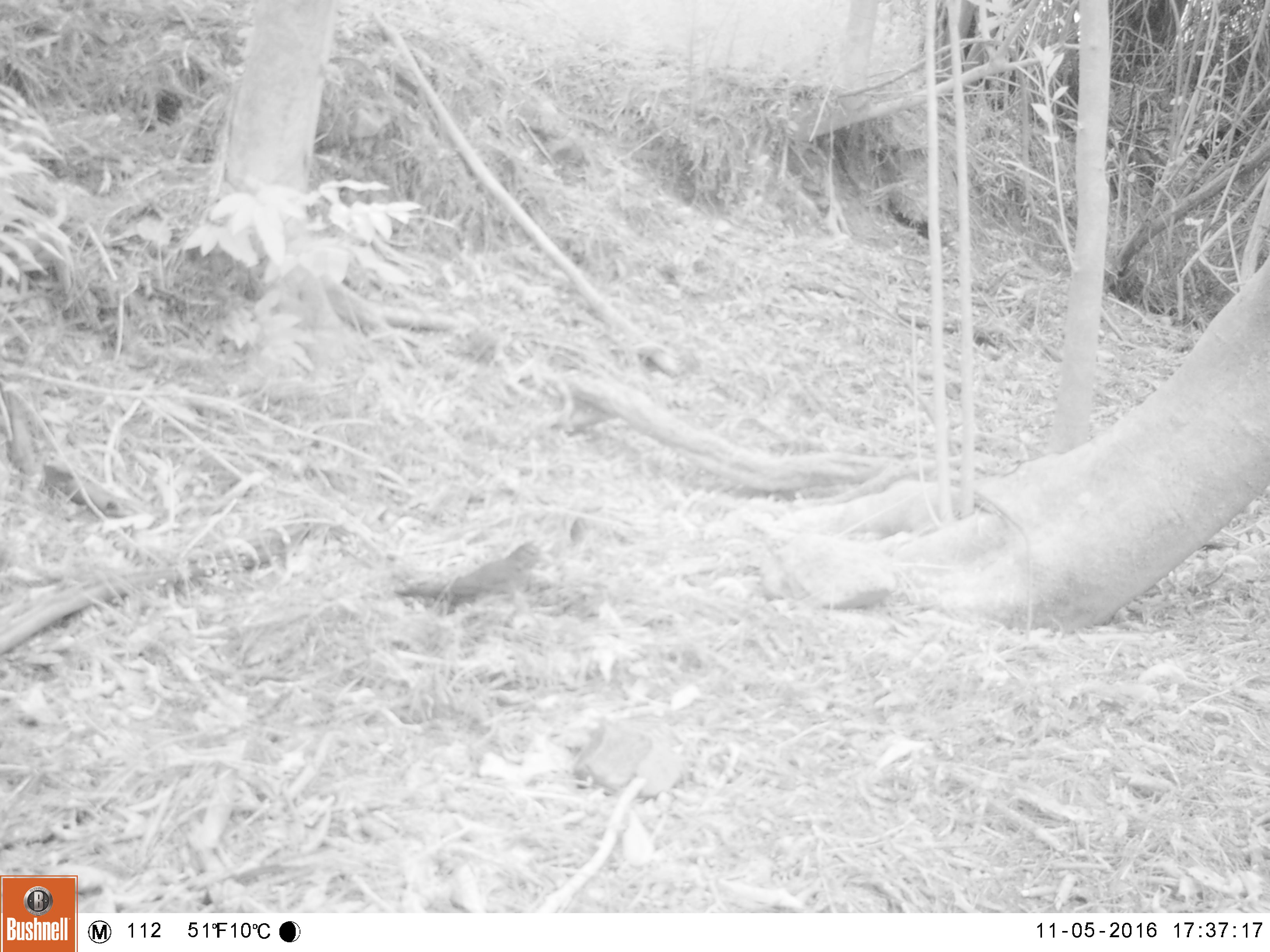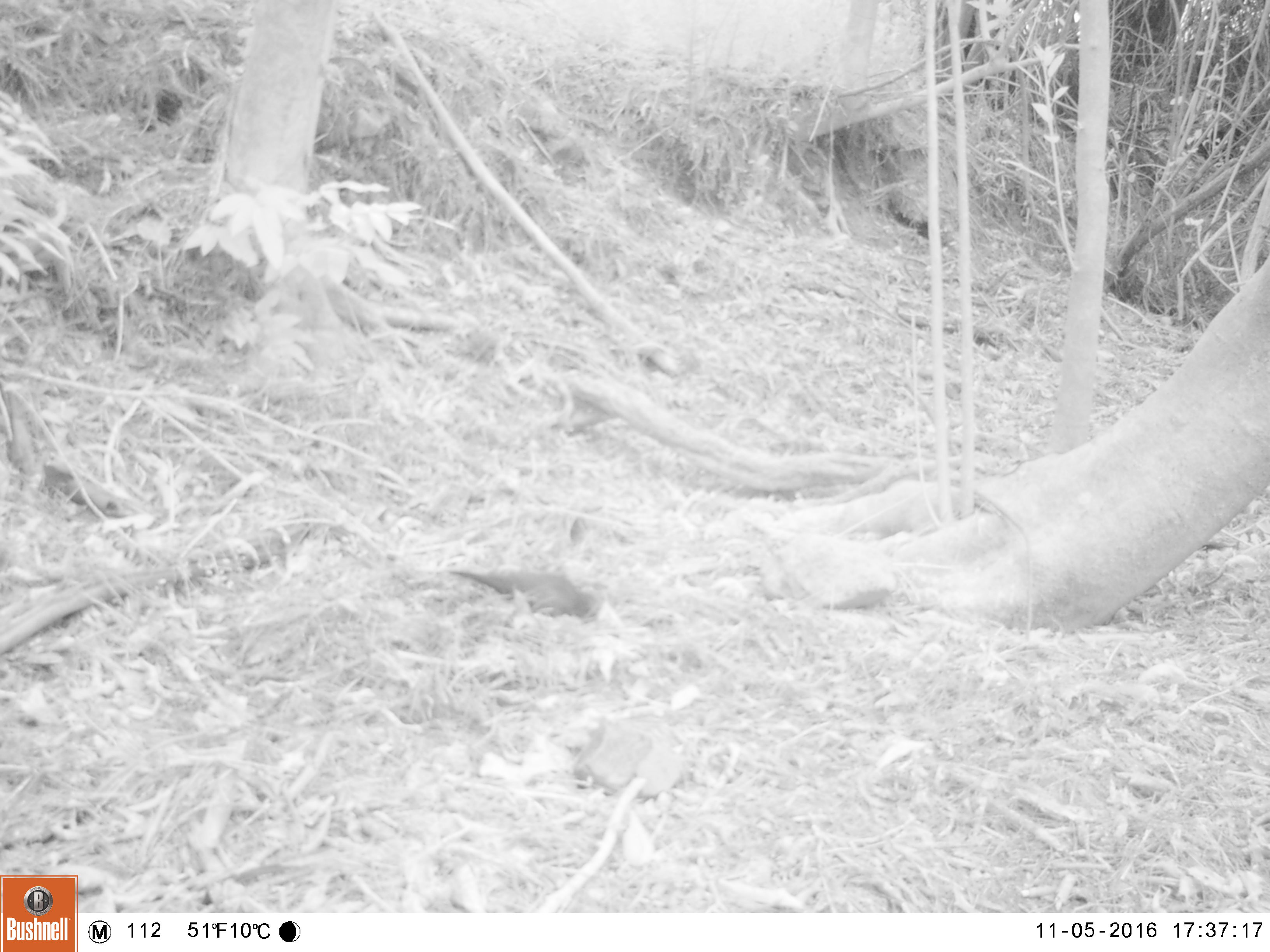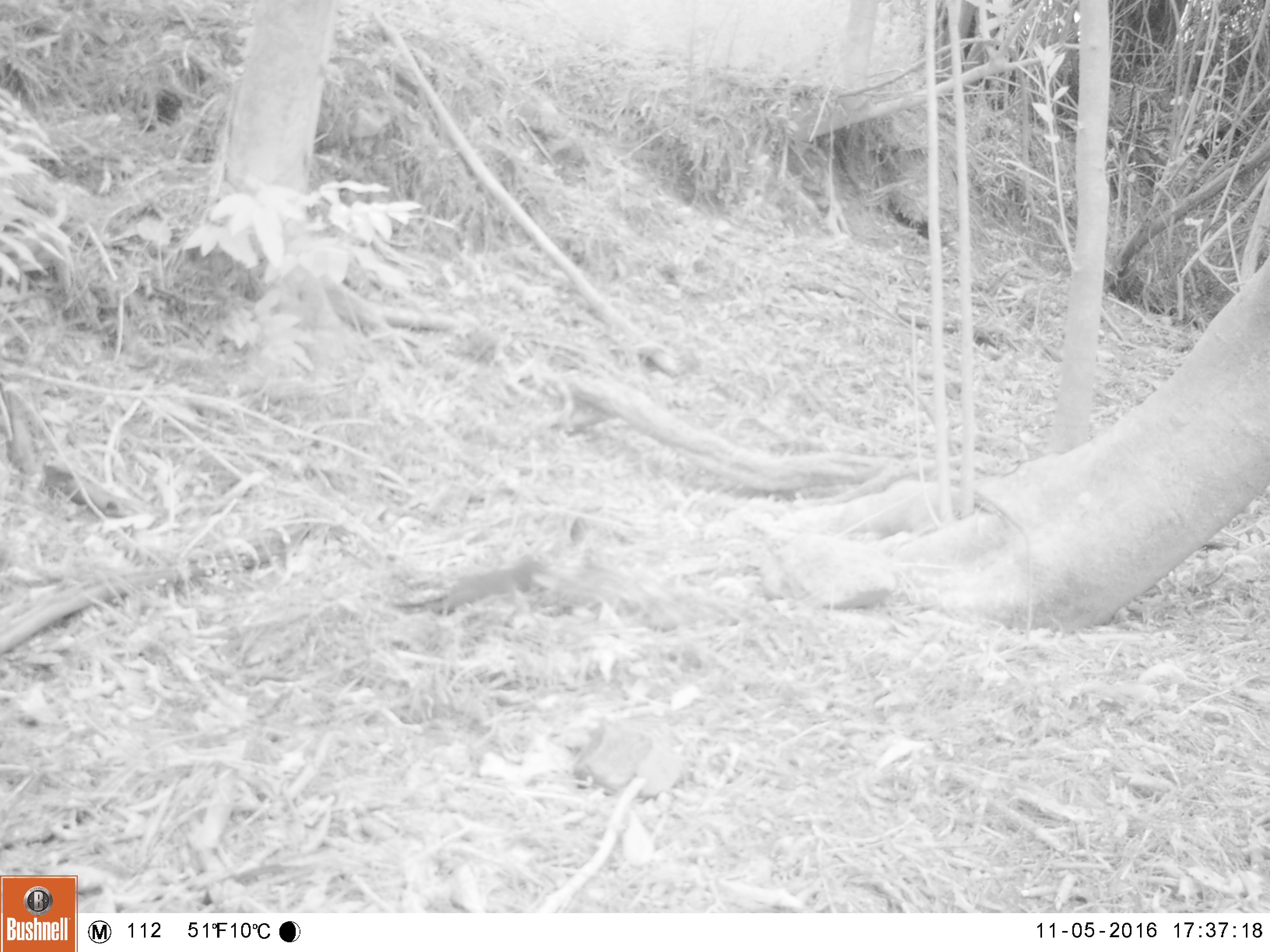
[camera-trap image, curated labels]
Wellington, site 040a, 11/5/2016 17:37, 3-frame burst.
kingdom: Animalia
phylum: Chordata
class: Aves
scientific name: Aves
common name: bird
Bird (Aves).